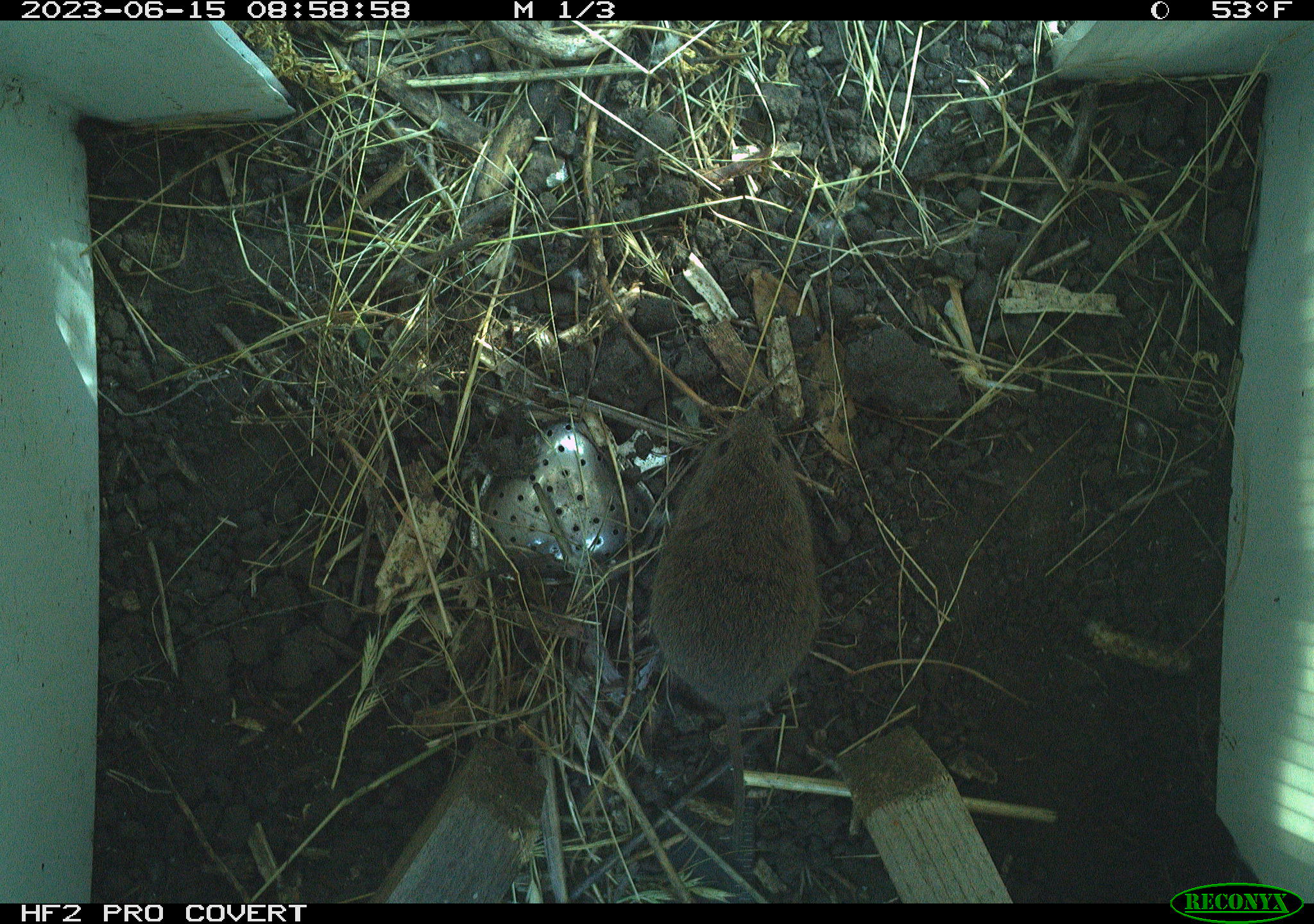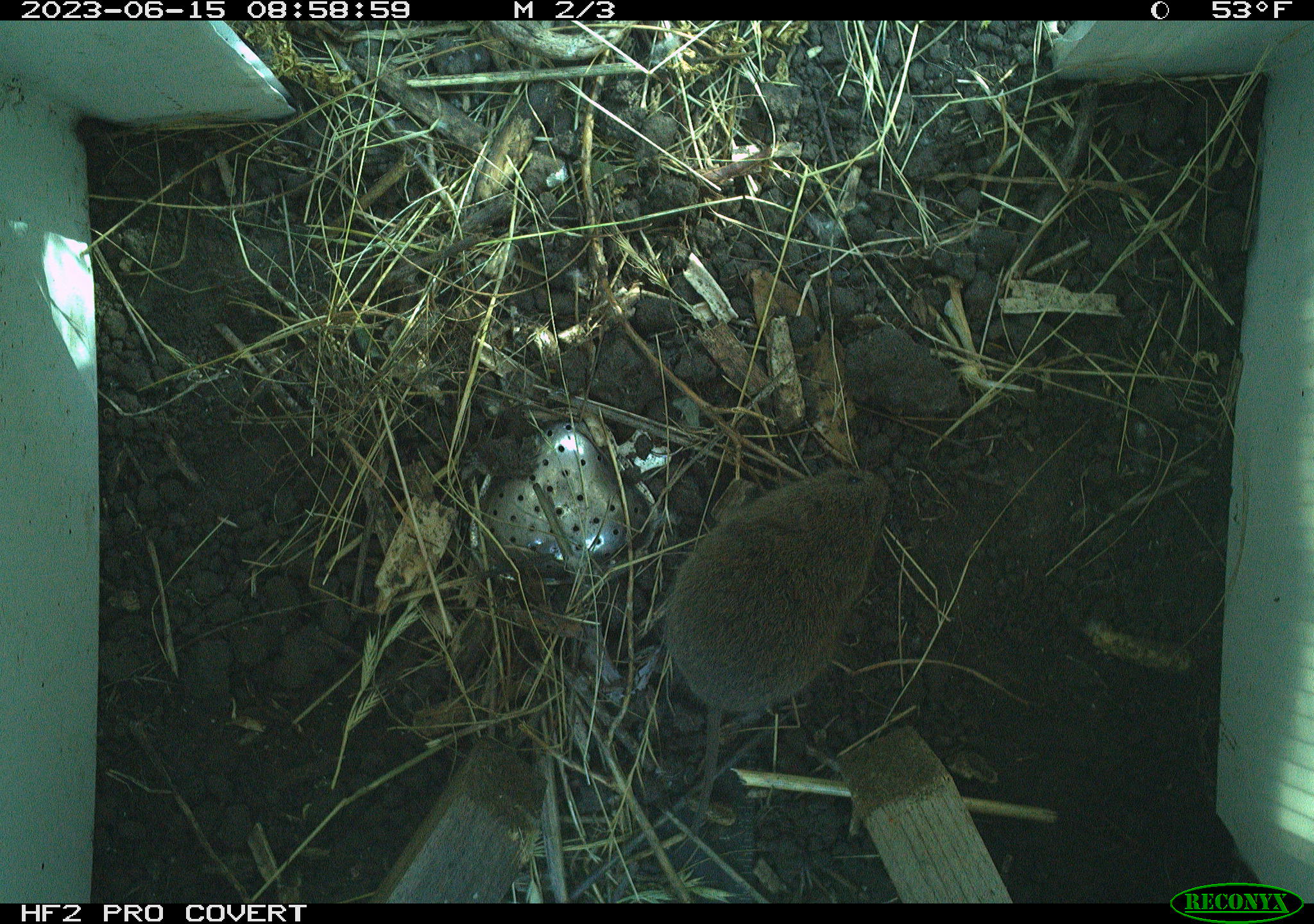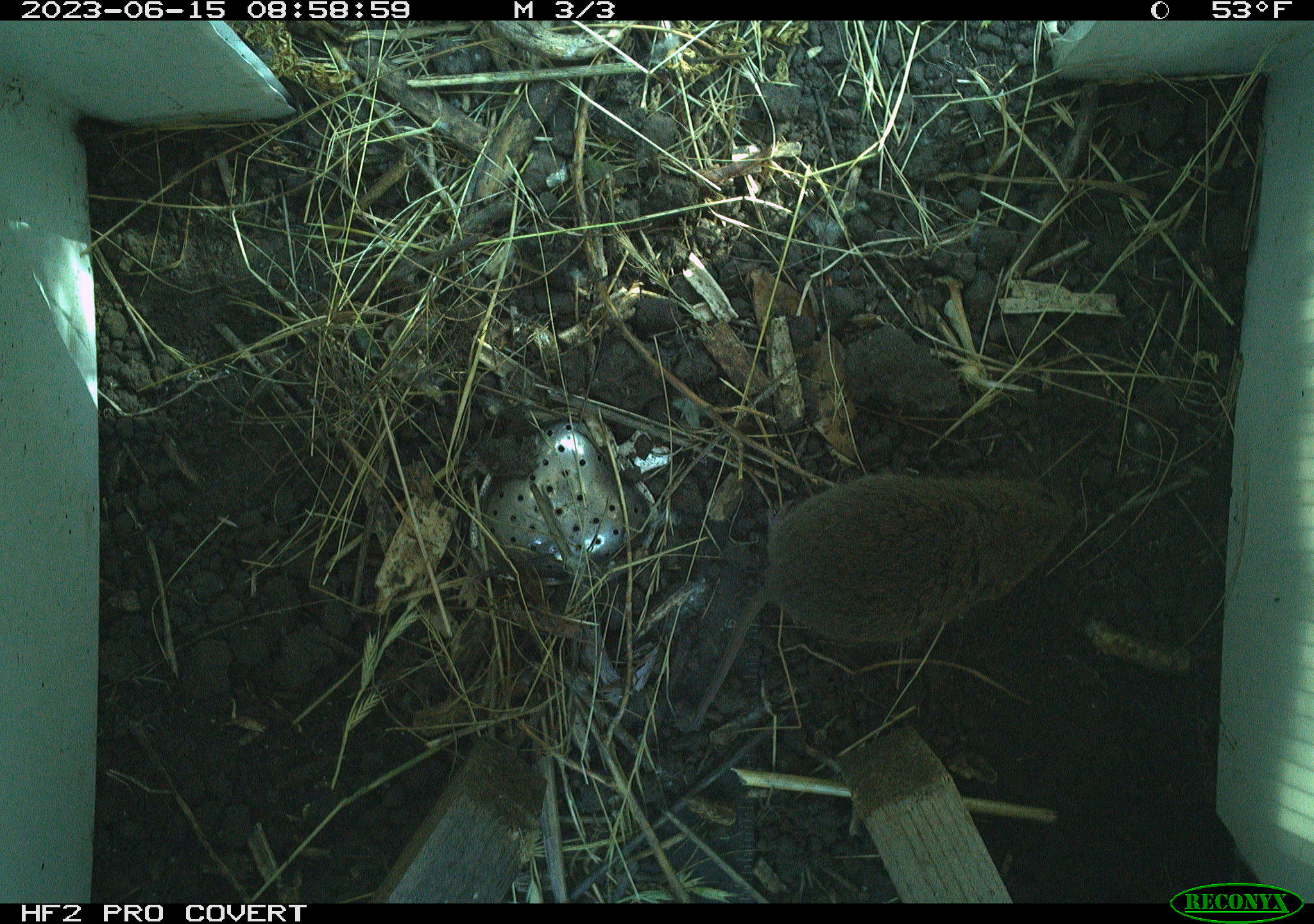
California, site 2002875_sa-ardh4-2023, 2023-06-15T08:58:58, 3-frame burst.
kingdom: Animalia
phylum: Chordata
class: Mammalia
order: Rodentia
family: Cricetidae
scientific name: Arvicolinae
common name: voles, lemmings, and muskrats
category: arvicolinae subfamily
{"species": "arvicolinae subfamily (voles, lemmings, and muskrats) (Arvicolinae)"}